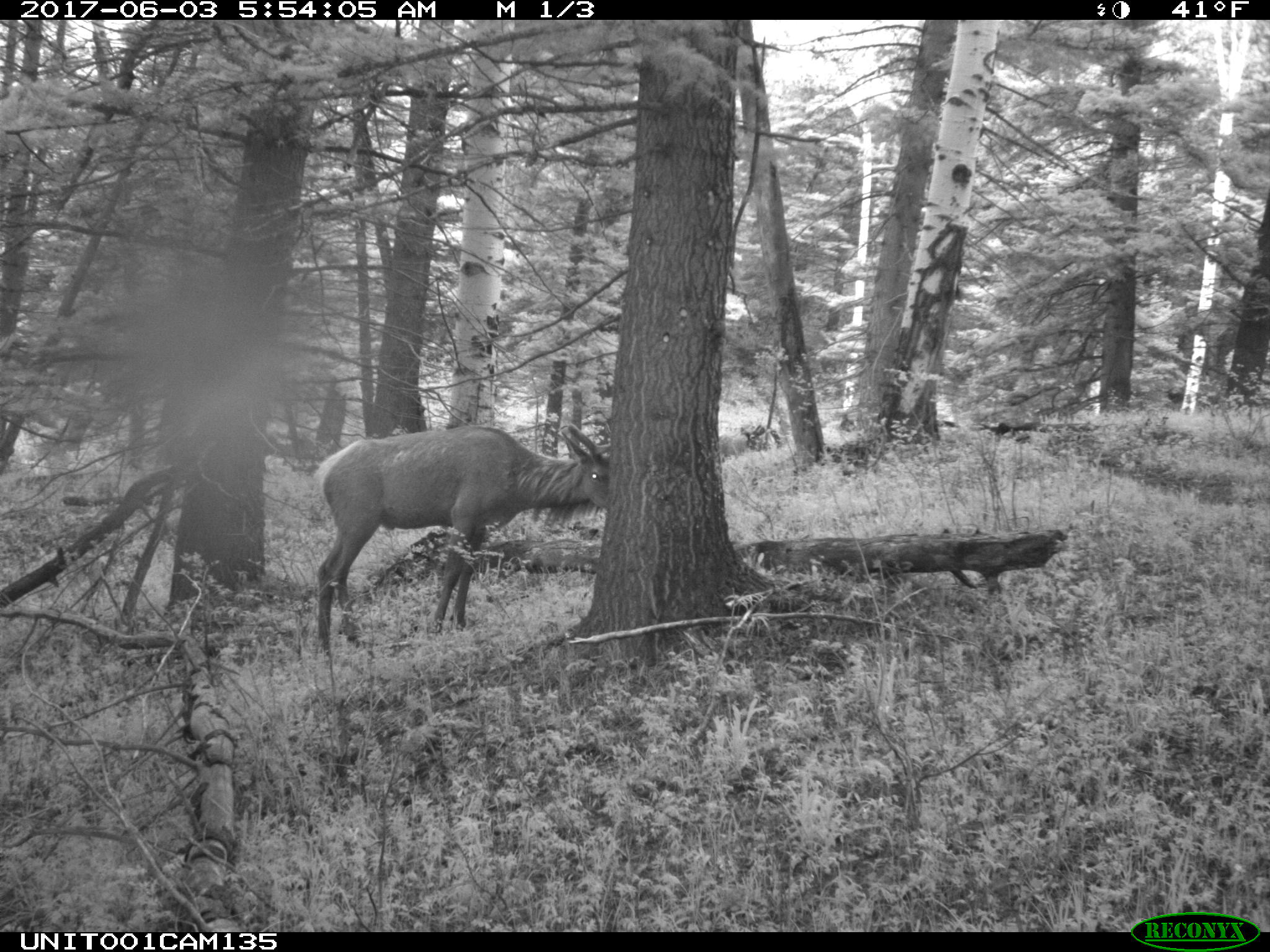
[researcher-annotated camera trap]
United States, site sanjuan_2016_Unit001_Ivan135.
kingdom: Animalia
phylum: Chordata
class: Mammalia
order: Artiodactyla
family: Cervidae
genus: Cervus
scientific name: Cervus elaphus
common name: red deer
Cervus elaphus (red deer).